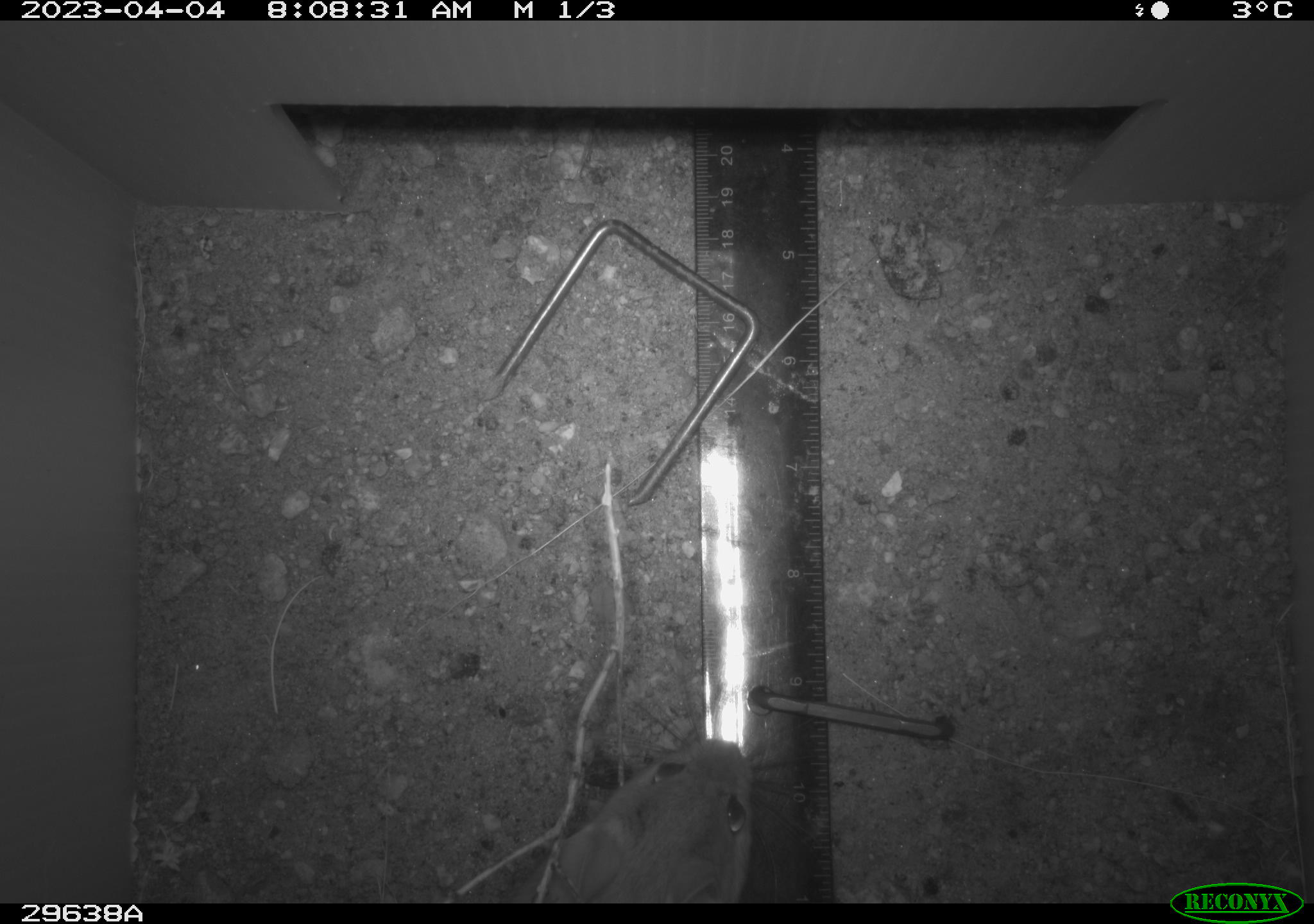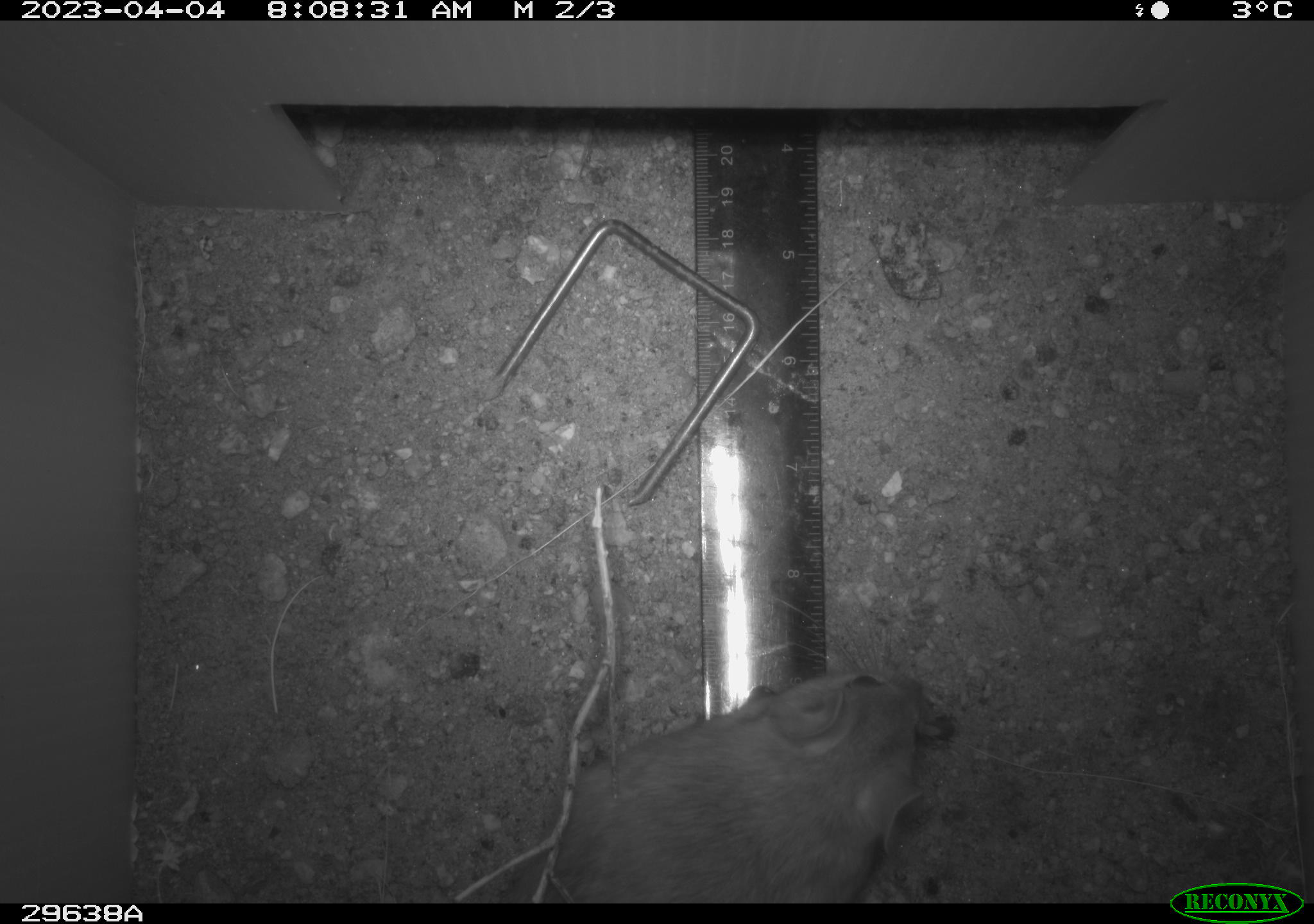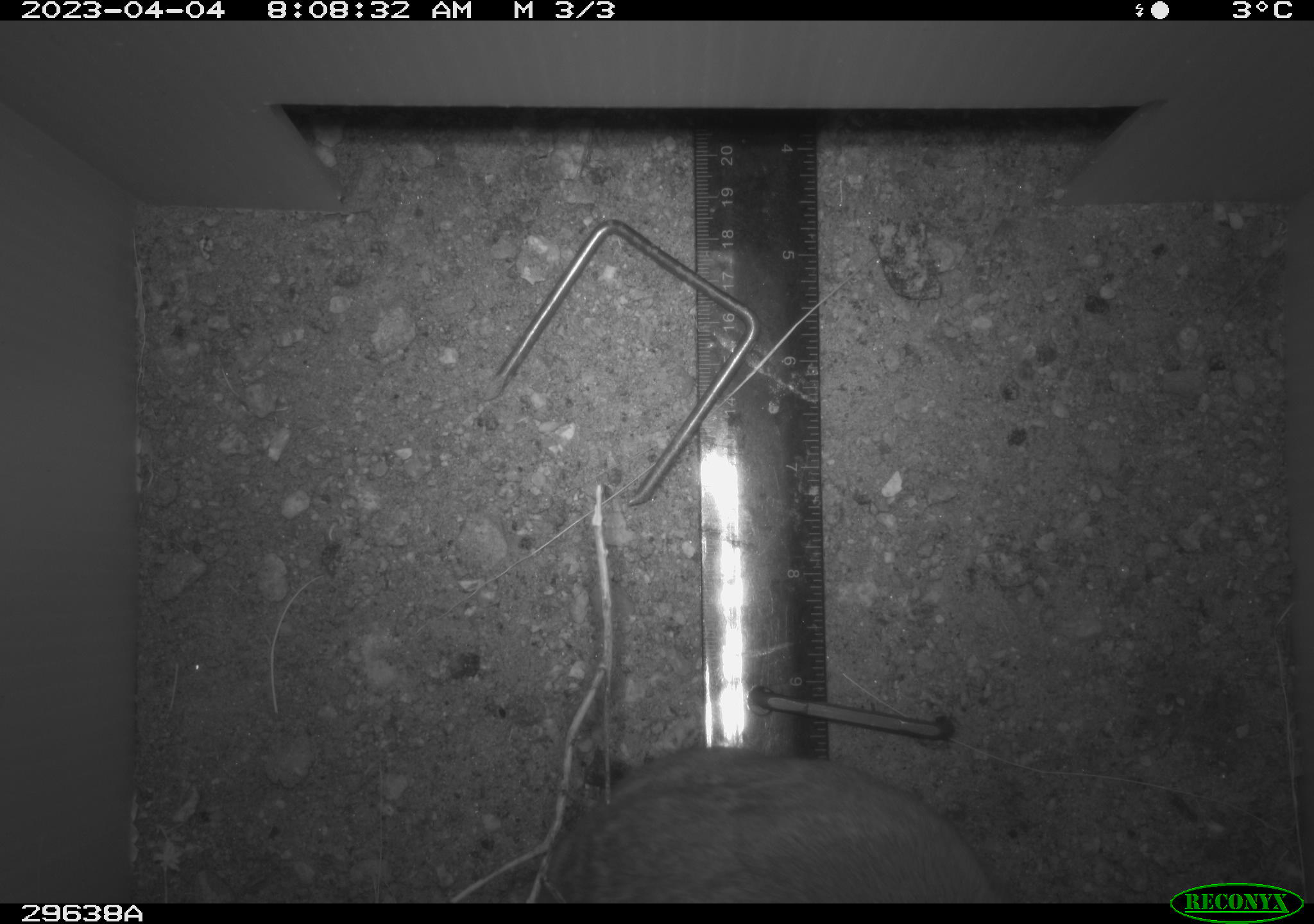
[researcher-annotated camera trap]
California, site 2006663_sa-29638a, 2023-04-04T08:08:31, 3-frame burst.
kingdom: Animalia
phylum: Chordata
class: Mammalia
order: Rodentia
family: Cricetidae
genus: Neotoma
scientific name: Neotoma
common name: pack rat or woodrat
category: neotoma species